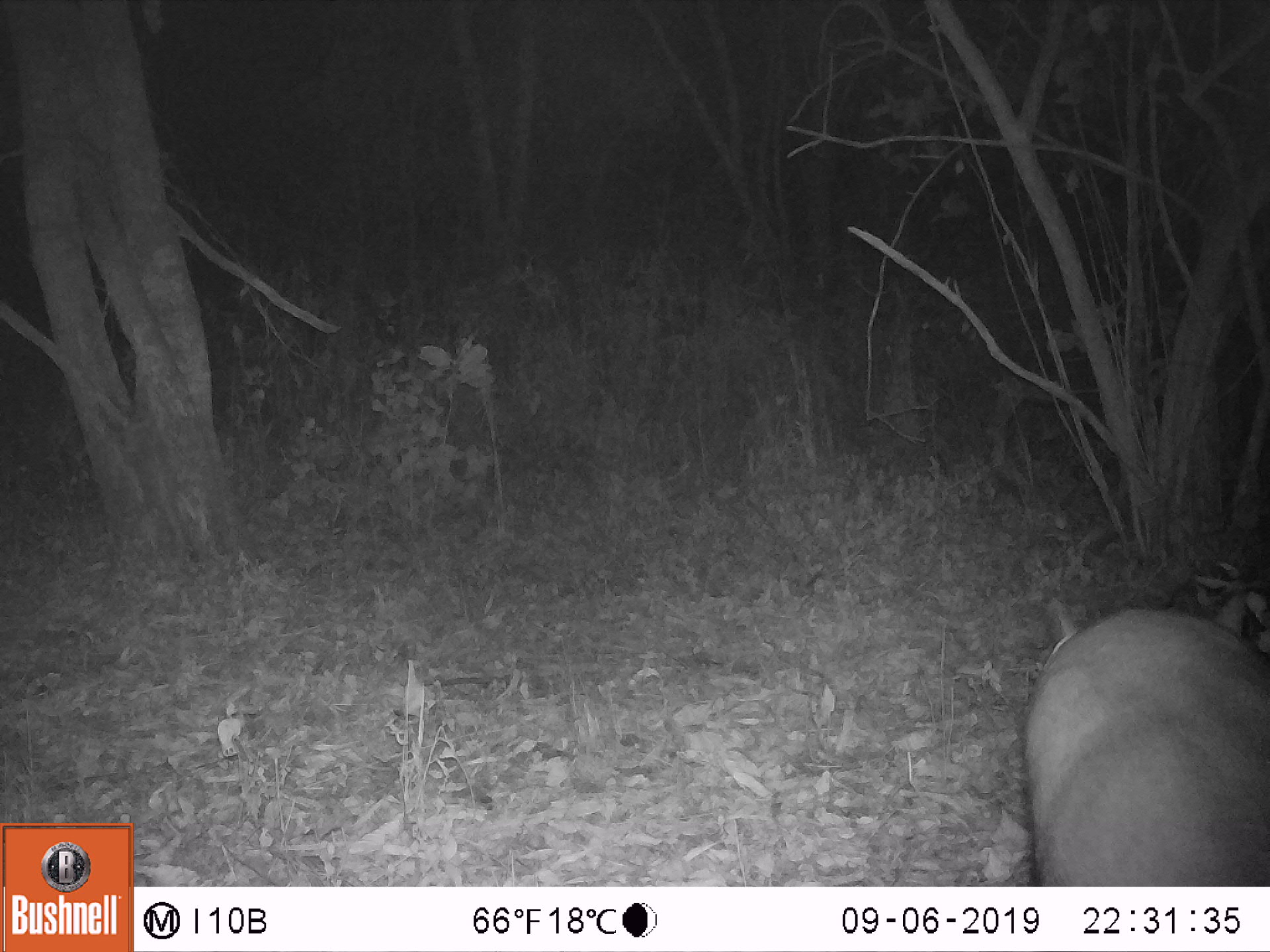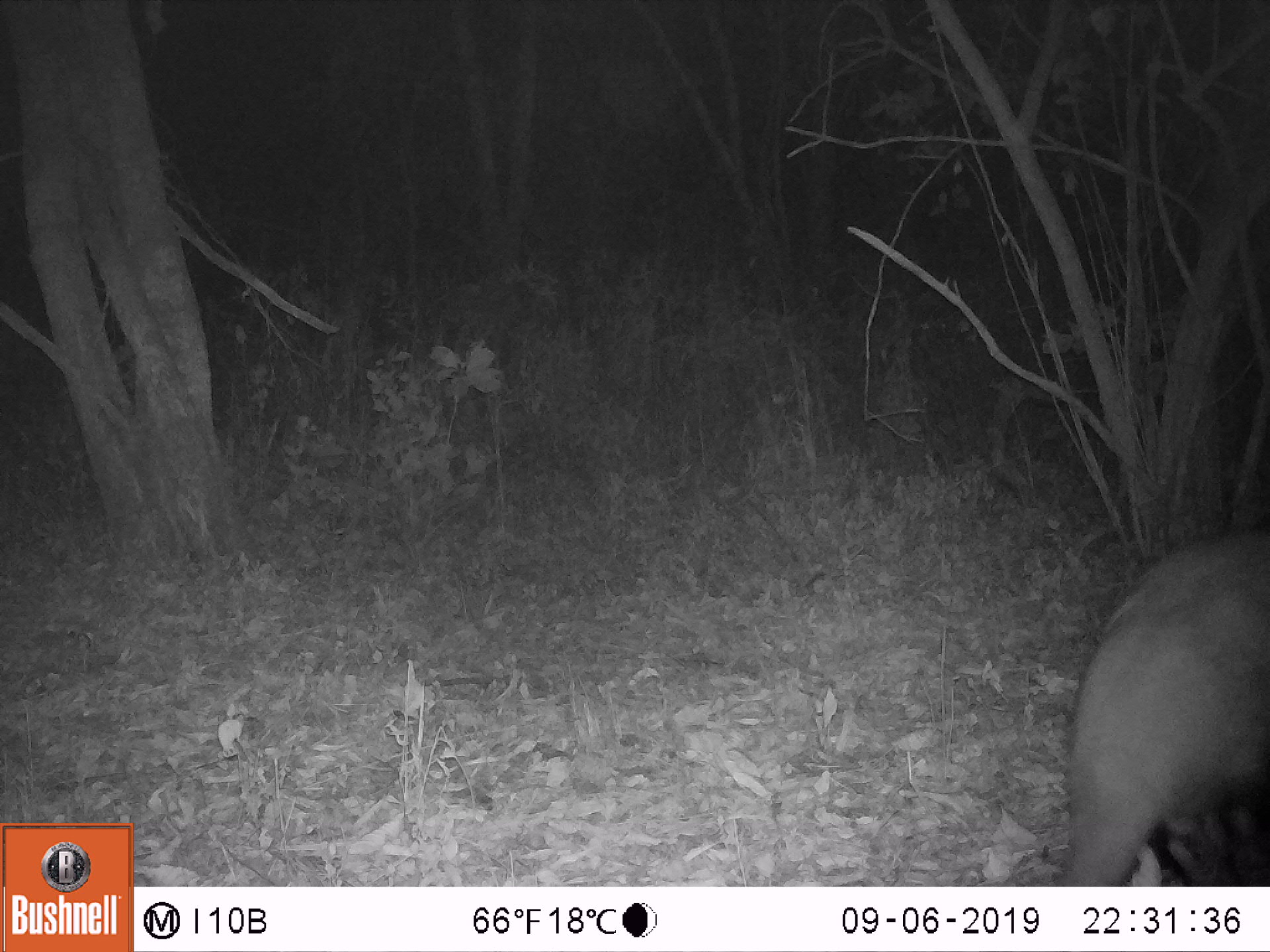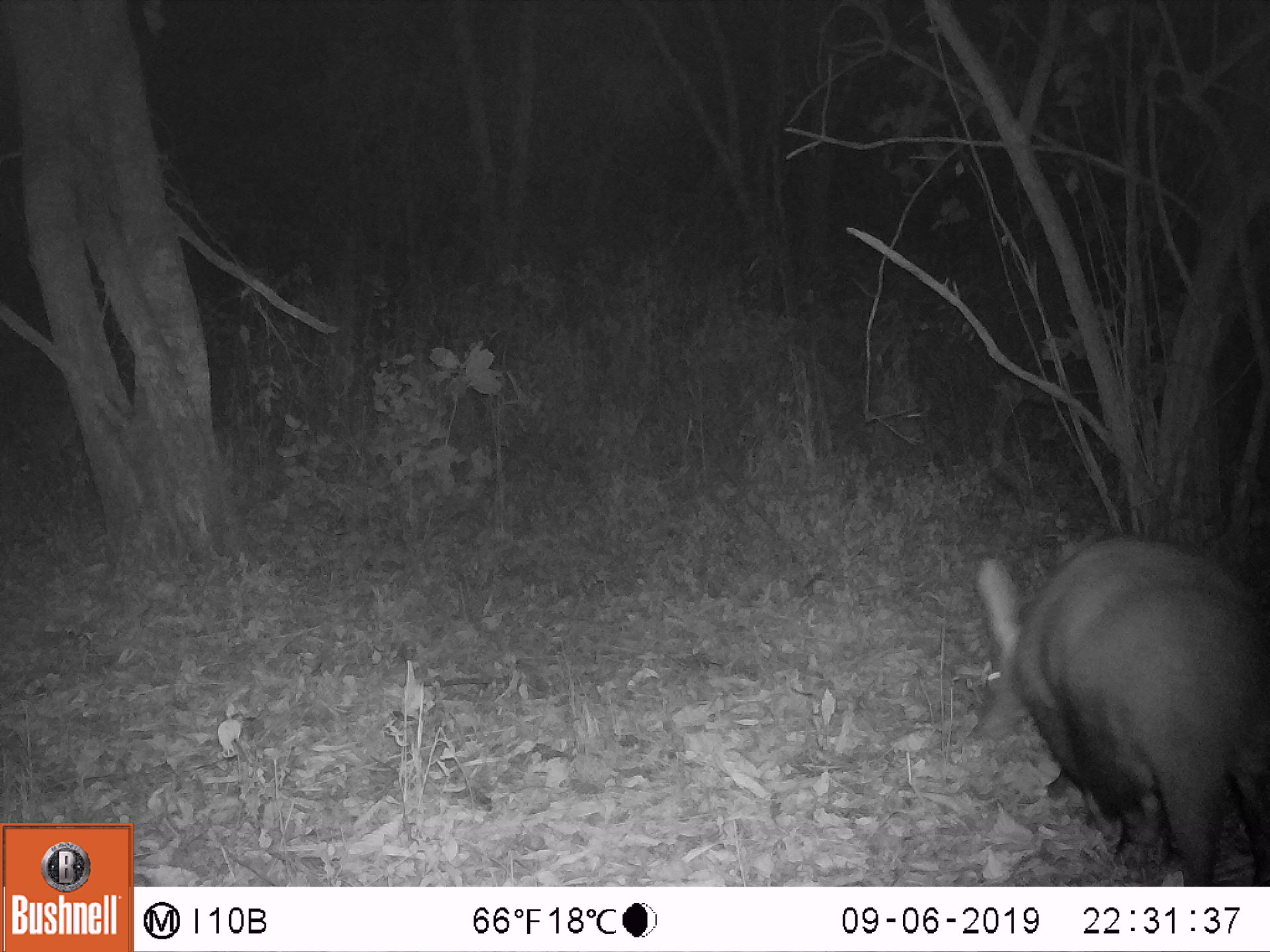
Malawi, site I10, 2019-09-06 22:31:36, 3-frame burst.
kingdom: Animalia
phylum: Chordata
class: Mammalia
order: Tubulidentata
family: Orycteropodidae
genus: Orycteropus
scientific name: Orycteropus afer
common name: aardvark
Aardvark (Orycteropus afer), count 1.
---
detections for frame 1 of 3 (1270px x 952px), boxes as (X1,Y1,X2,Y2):
aardvark: (1016,592,1262,884)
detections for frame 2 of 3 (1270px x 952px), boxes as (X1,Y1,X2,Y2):
aardvark: (1068,528,1262,881)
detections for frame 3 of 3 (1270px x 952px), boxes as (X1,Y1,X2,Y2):
aardvark: (964,533,1262,883)